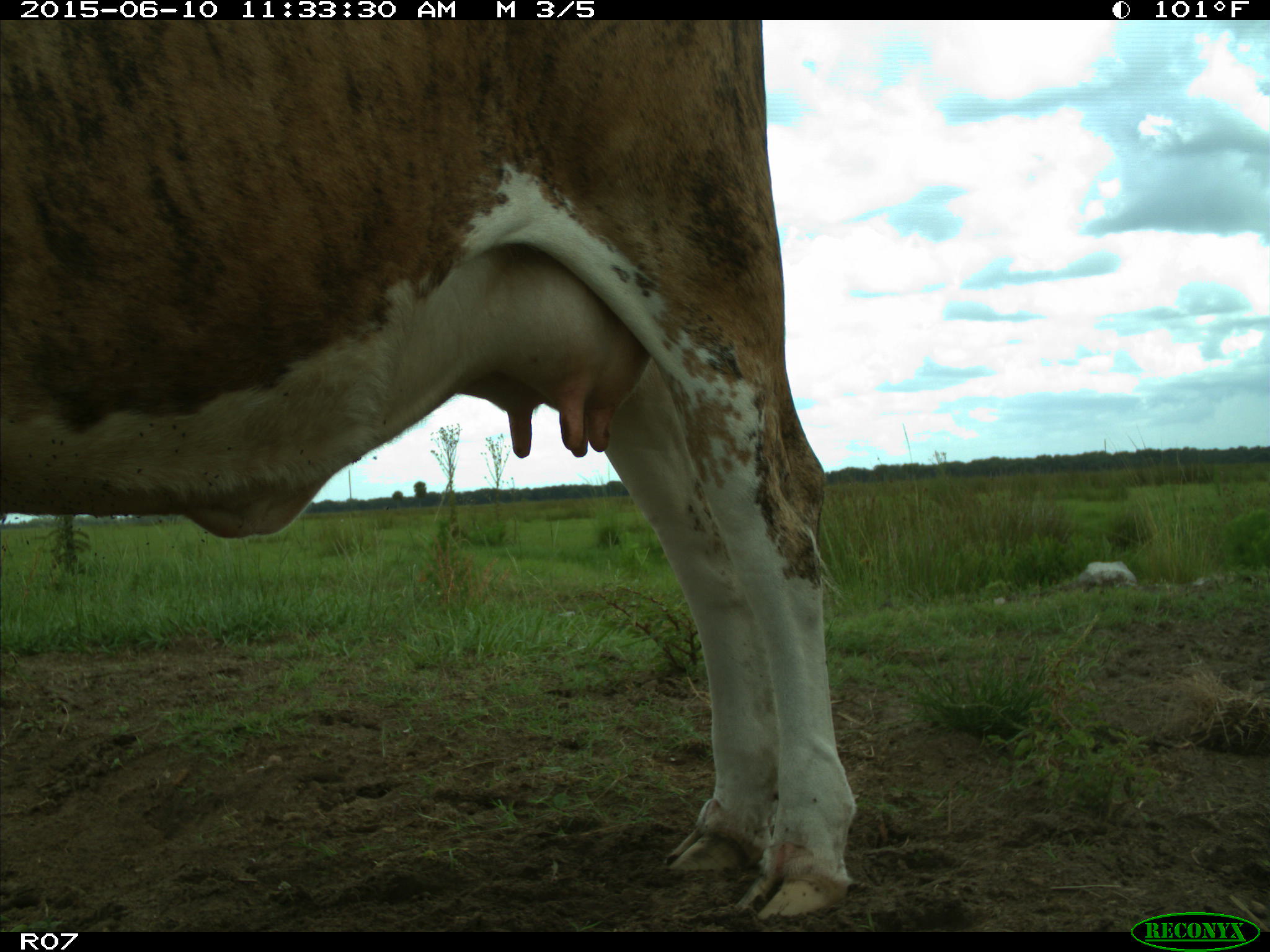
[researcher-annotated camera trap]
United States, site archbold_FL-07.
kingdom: Animalia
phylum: Chordata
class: Mammalia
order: Artiodactyla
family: Bovidae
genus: Bos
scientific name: Bos taurus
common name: domestic cow